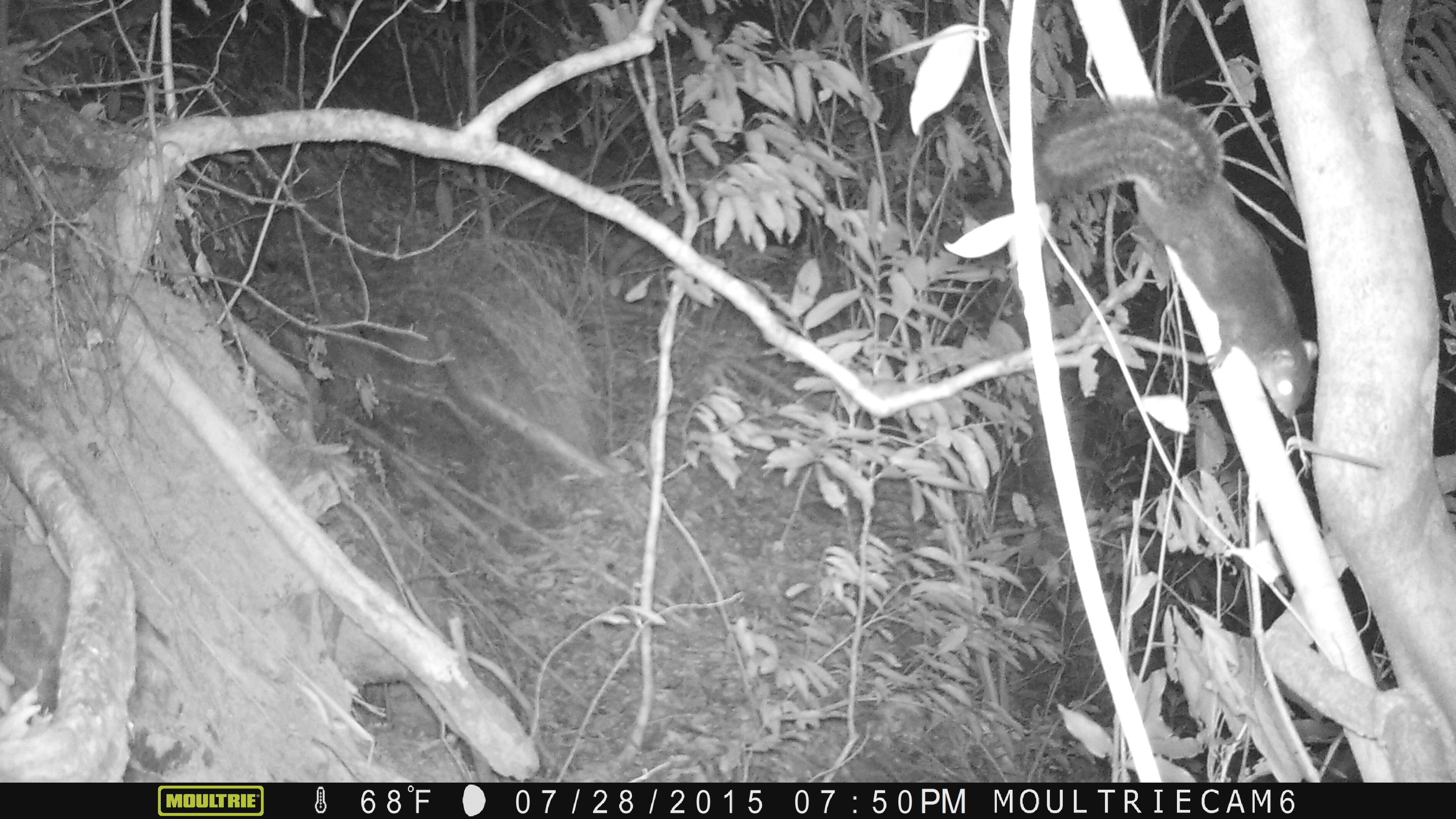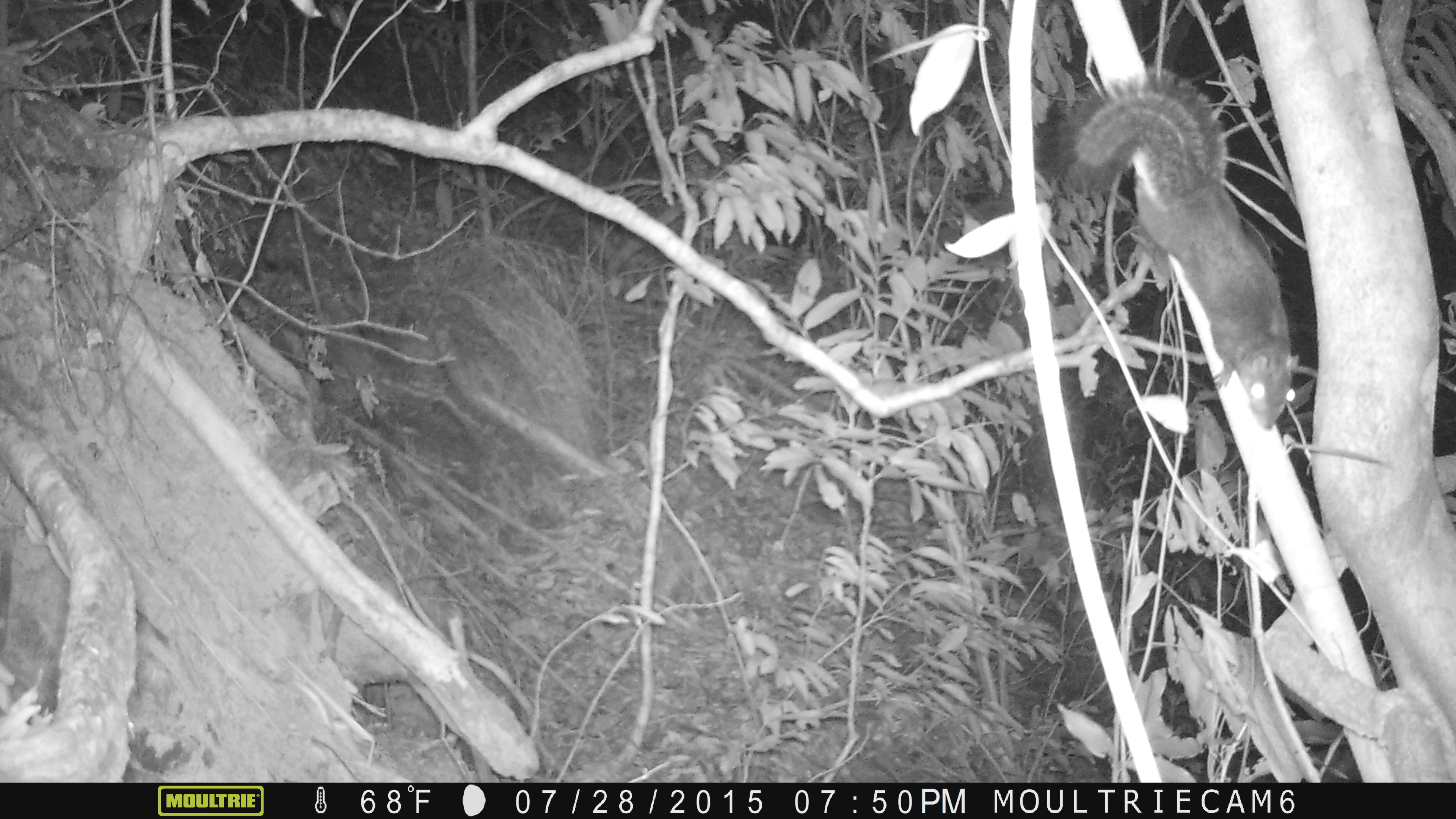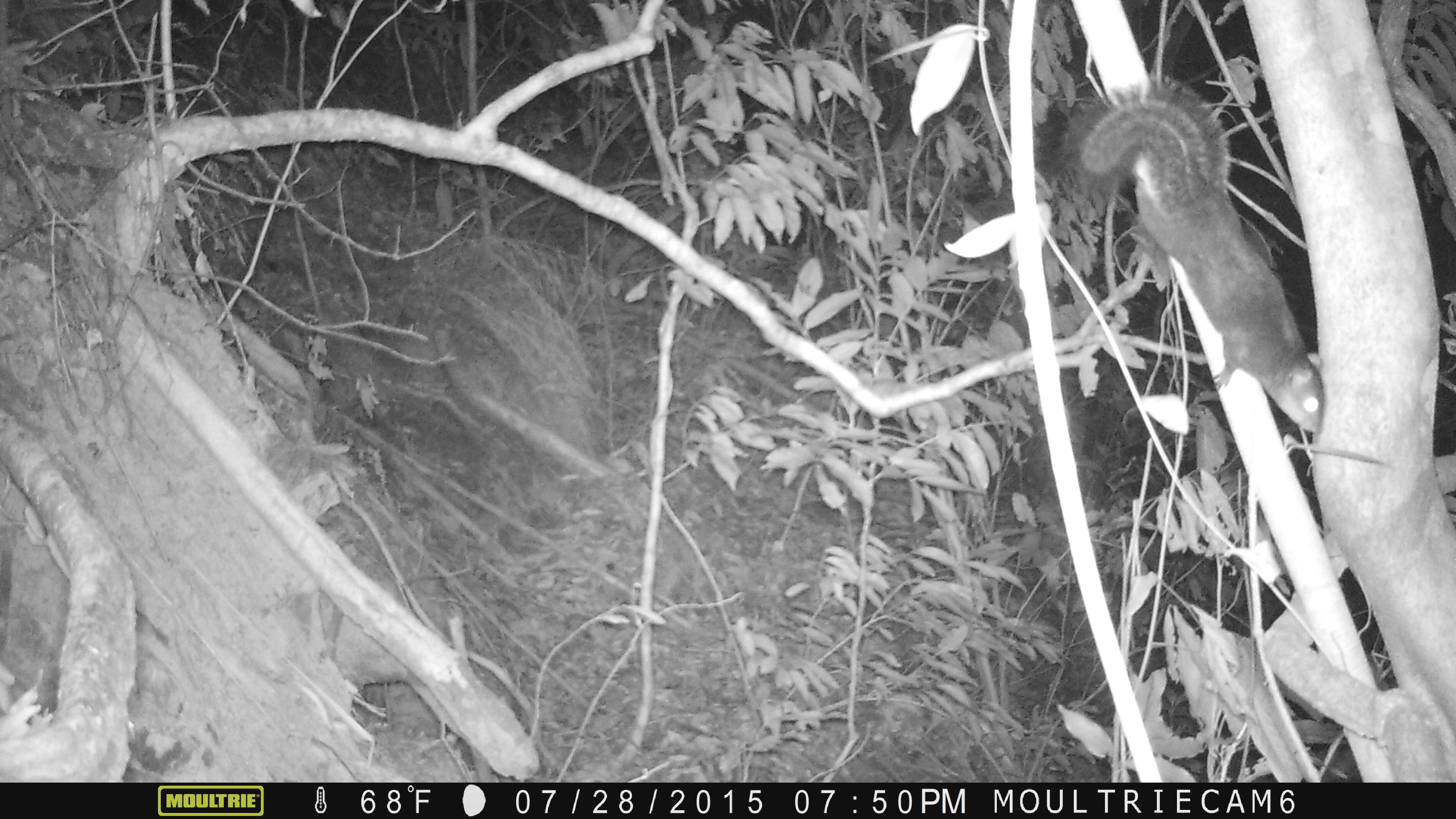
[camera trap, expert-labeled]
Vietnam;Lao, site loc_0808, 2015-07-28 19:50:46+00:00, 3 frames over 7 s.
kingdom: Animalia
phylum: Chordata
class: Mammalia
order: Rodentia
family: Sciuridae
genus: Sciurus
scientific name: Sciurus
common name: squirrel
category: unidentified squirrel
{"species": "unidentified squirrel (squirrel) (Sciurus)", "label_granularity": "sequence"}